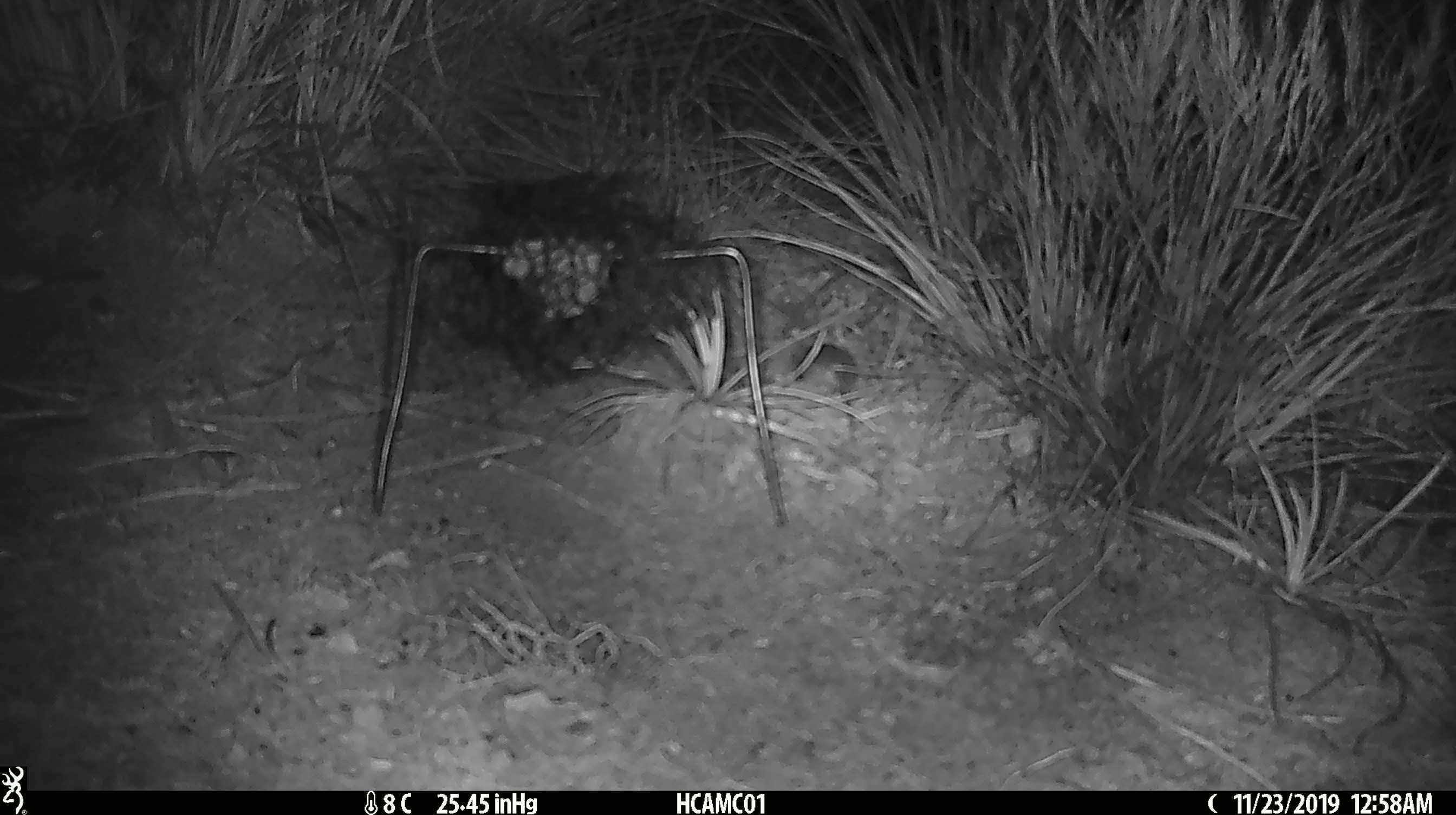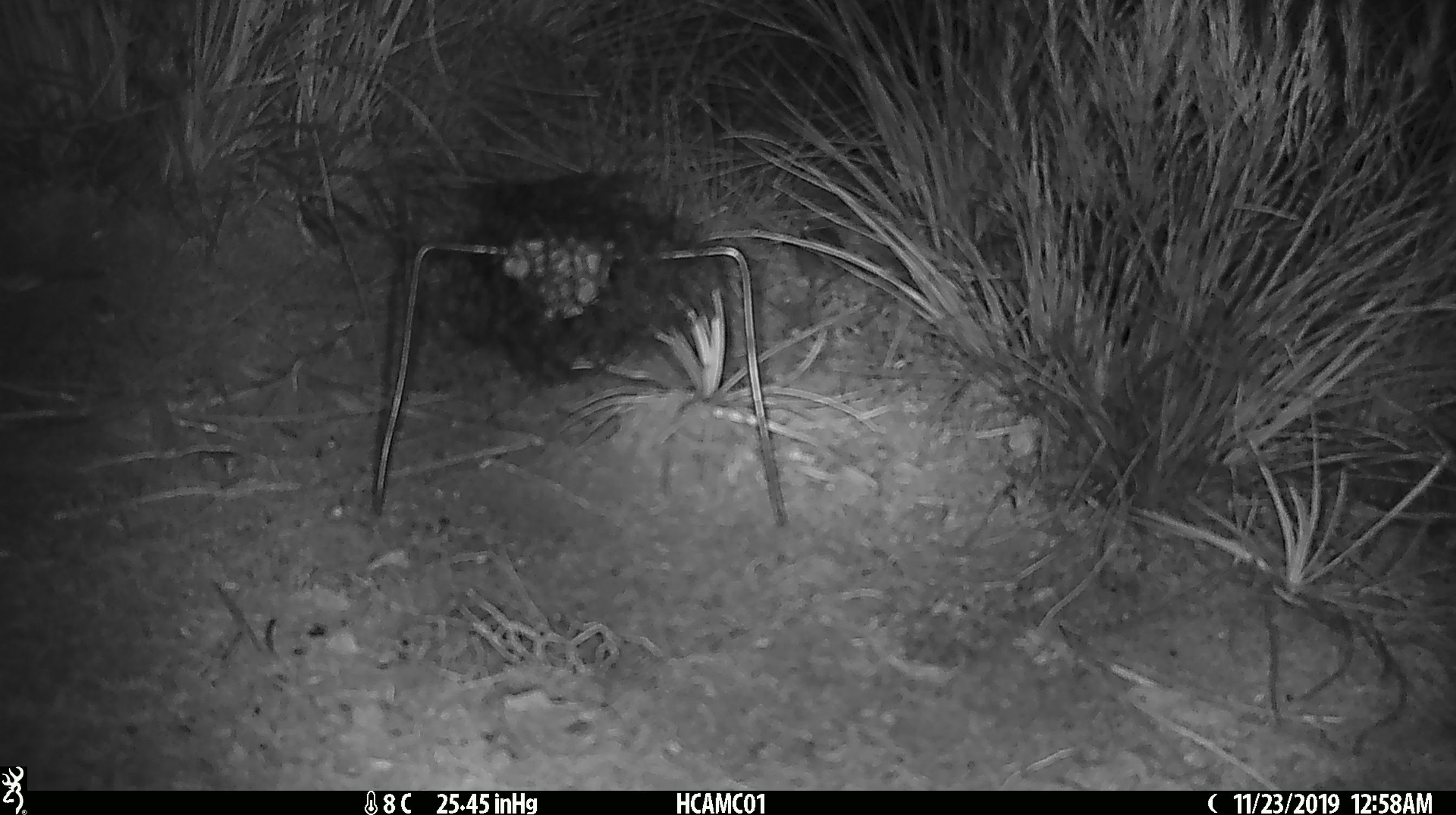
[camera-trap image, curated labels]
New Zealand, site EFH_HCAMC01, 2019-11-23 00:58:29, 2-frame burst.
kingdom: Animalia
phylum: Chordata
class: Mammalia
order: Rodentia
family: Muridae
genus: Mus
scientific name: Mus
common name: mouse